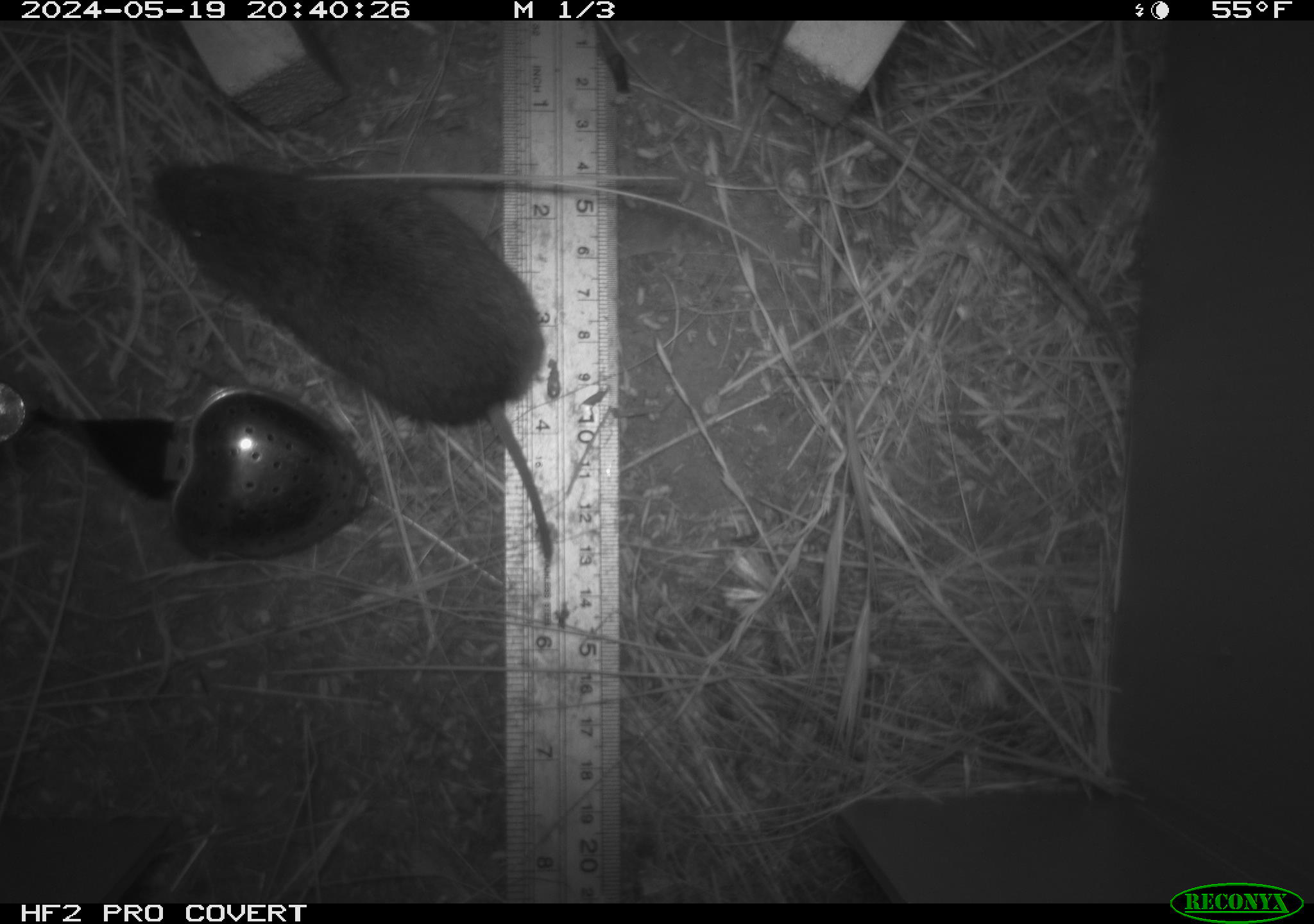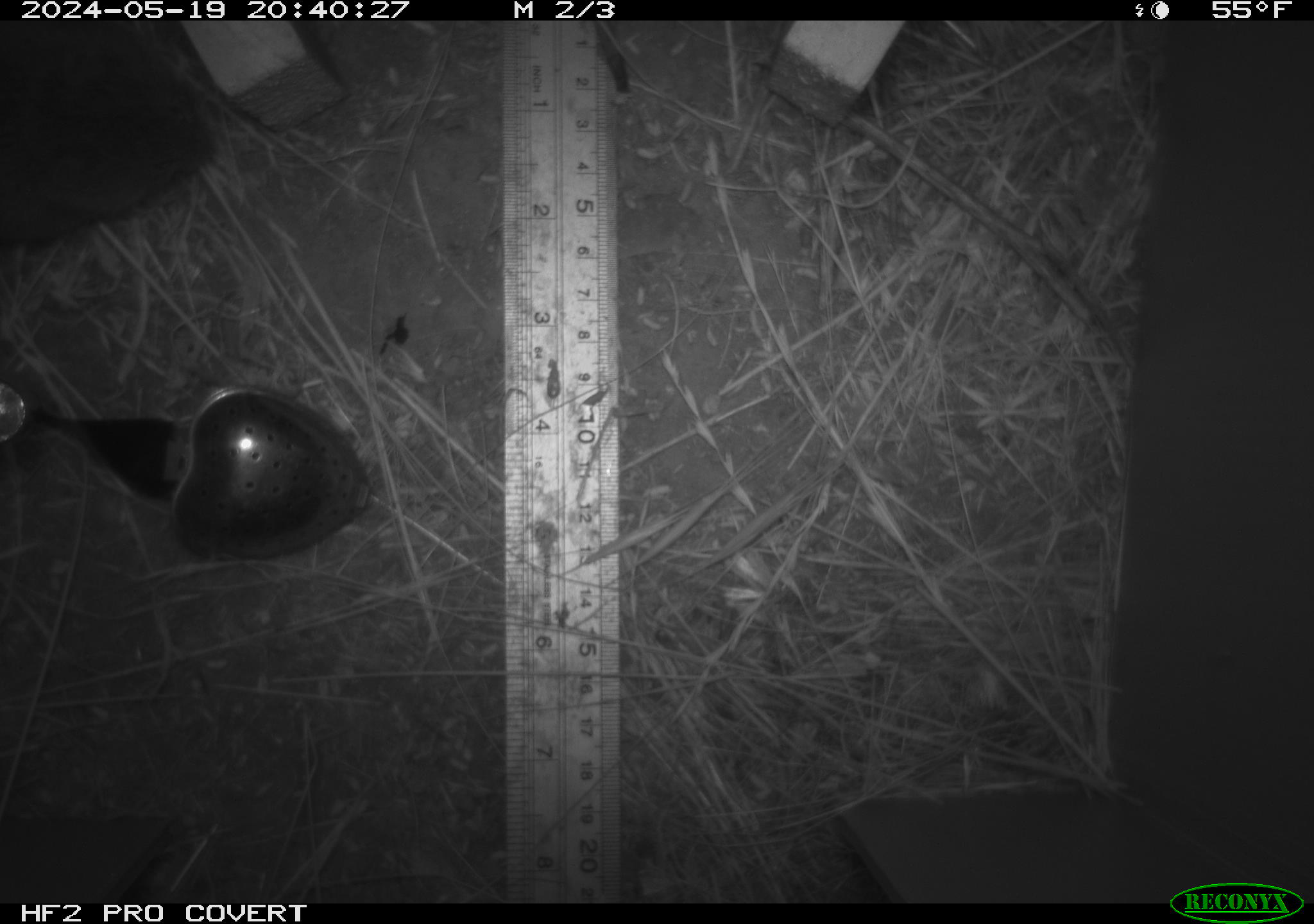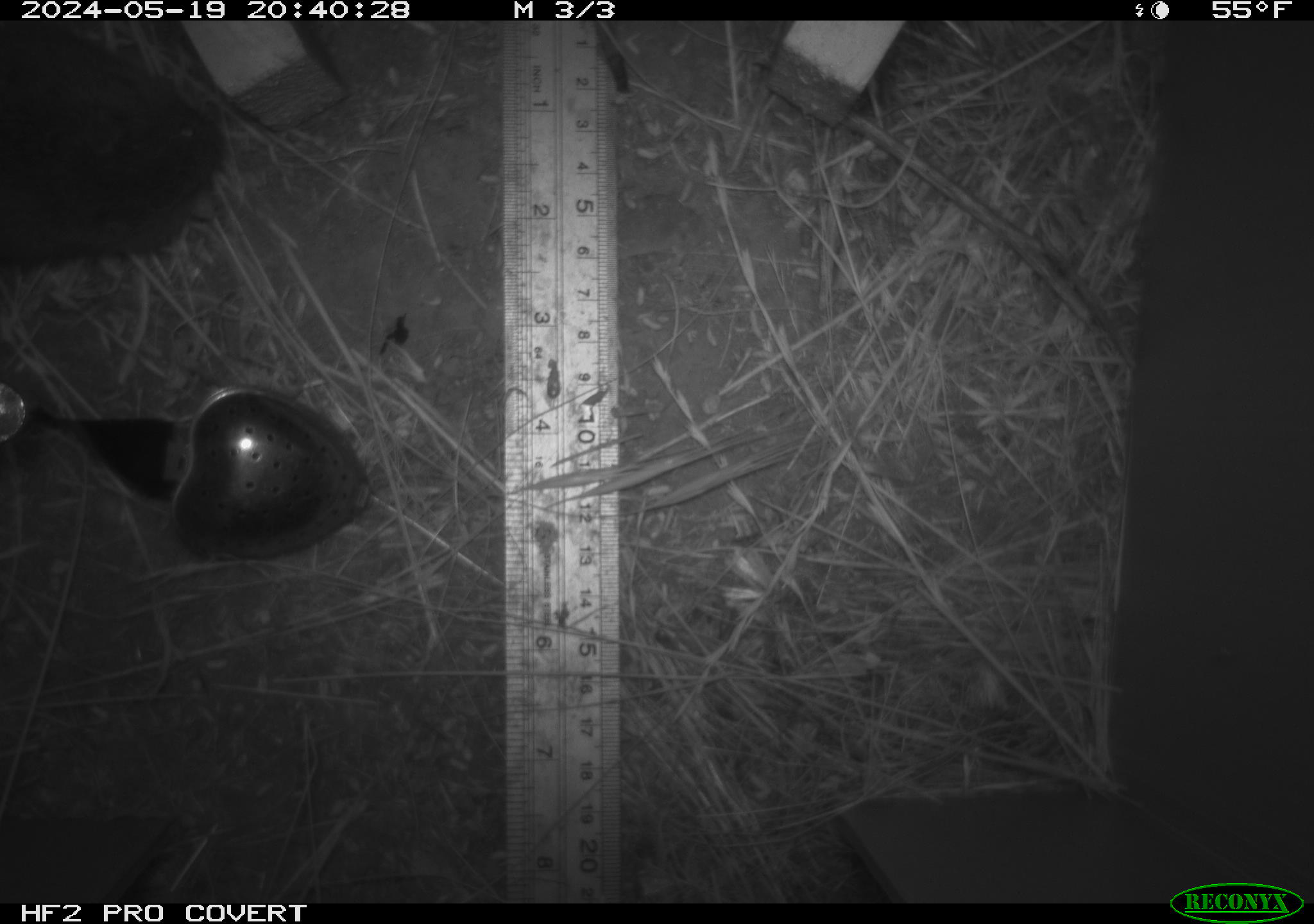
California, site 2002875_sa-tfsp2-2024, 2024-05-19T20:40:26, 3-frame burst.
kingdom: Animalia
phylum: Chordata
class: Mammalia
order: Rodentia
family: Cricetidae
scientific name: Arvicolinae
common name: voles, lemmings, and muskrats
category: arvicolinae subfamily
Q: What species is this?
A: Arvicolinae subfamily (voles, lemmings, and muskrats) (Arvicolinae).